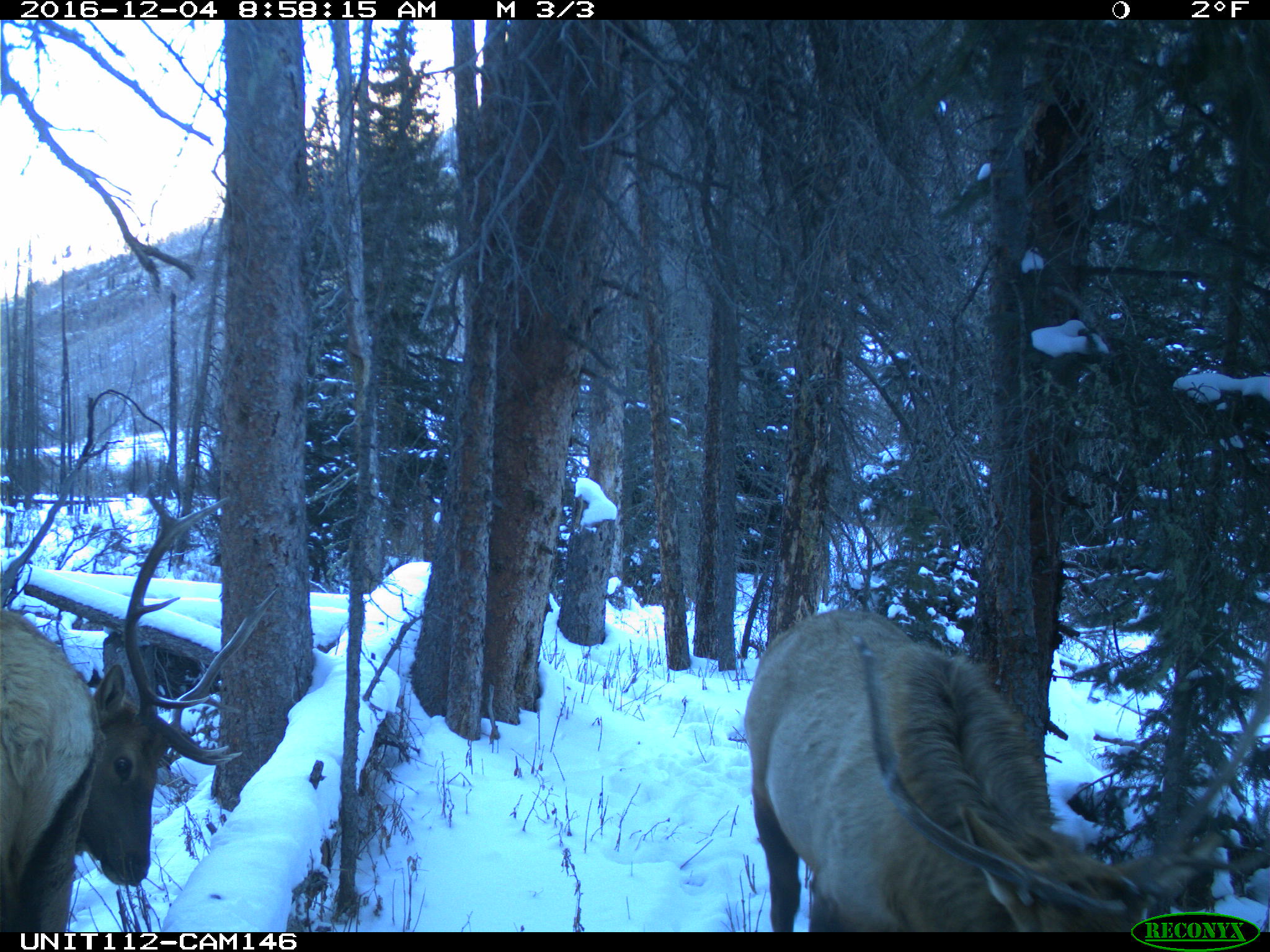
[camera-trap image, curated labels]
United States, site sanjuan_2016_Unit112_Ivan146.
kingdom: Animalia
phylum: Chordata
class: Mammalia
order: Artiodactyla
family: Cervidae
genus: Cervus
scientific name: Cervus elaphus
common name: red deer